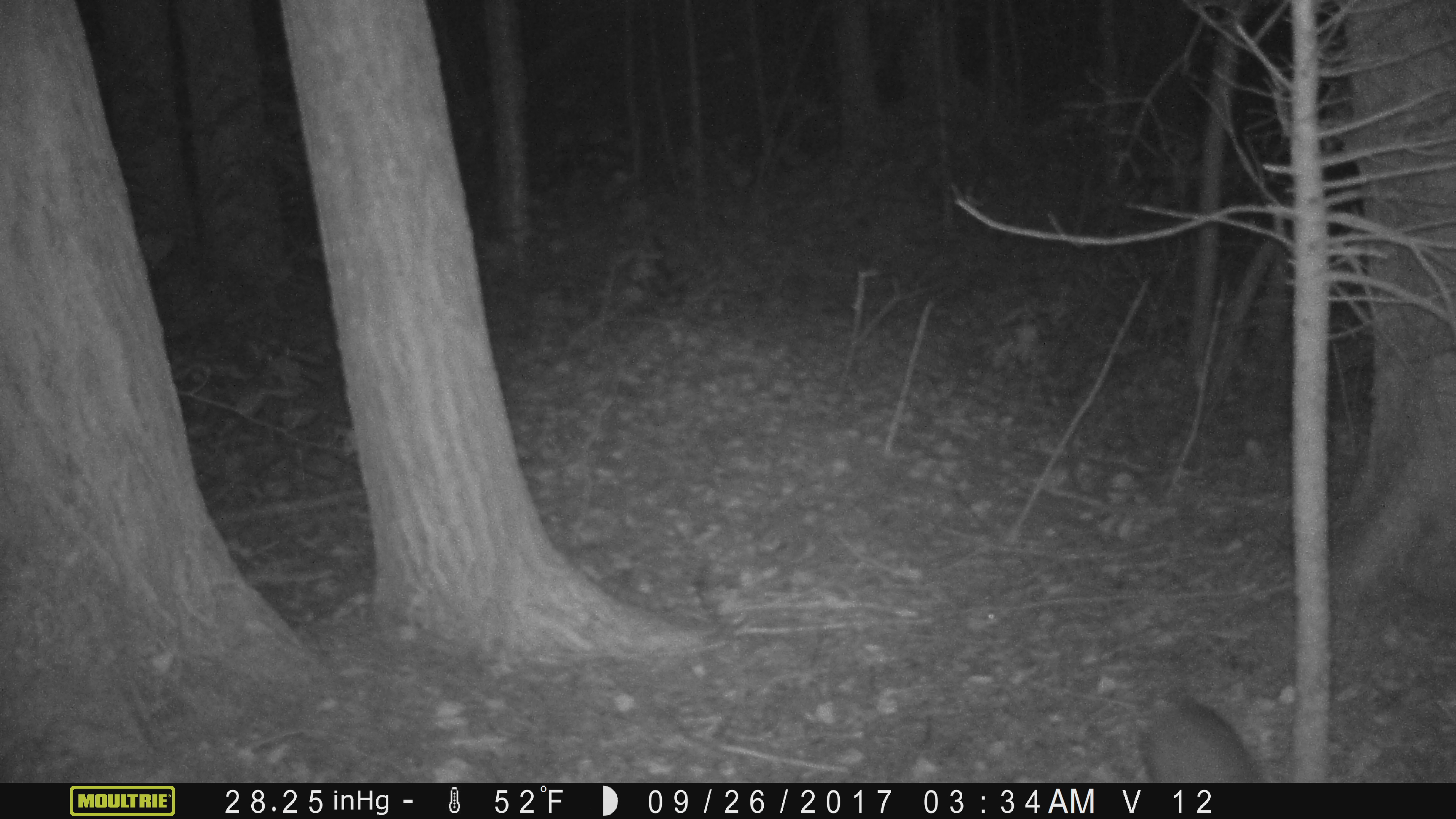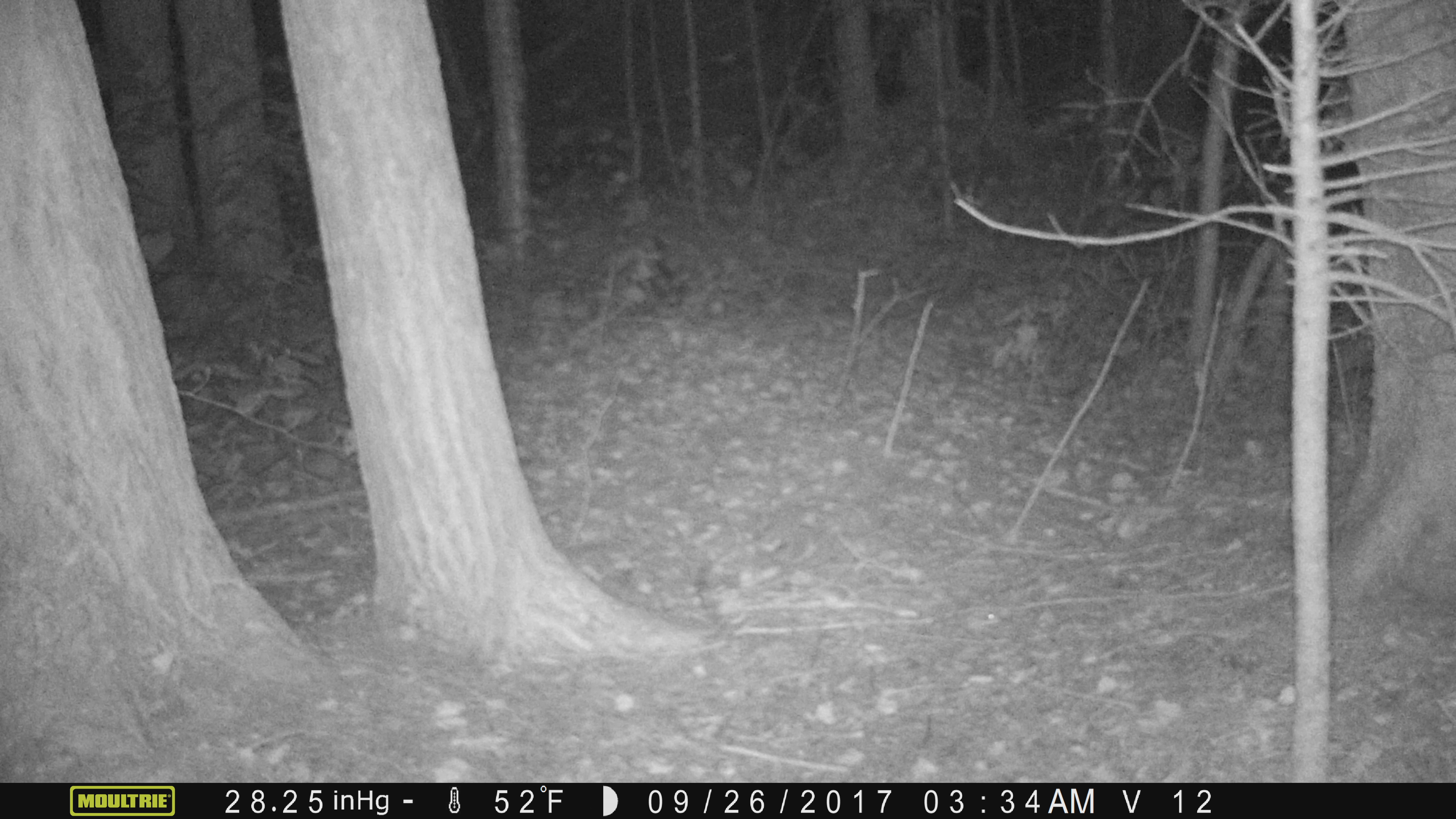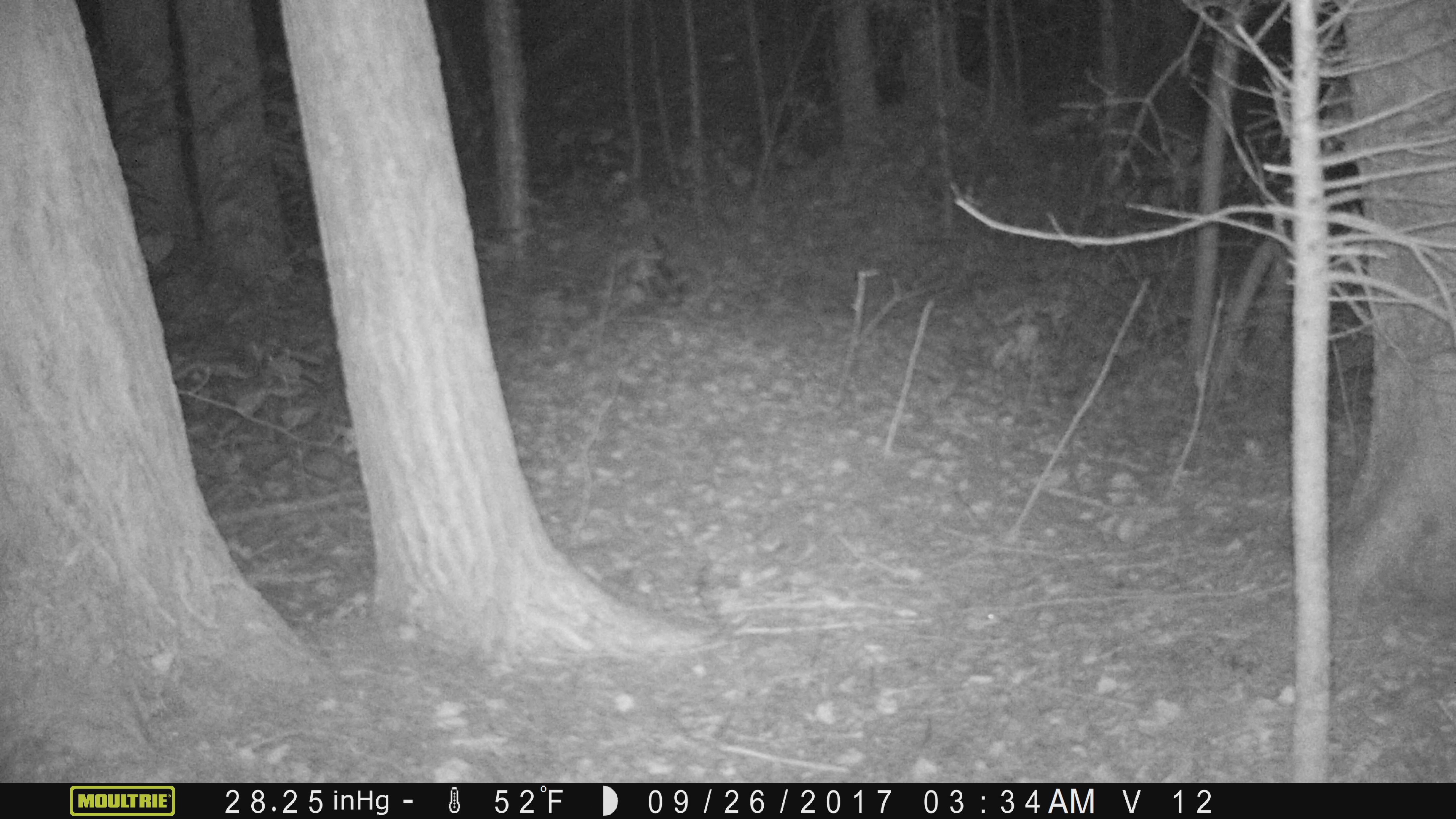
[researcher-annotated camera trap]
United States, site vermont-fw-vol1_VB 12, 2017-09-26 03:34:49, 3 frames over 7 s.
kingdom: Animalia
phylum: Chordata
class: Mammalia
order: Artiodactyla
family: Cervidae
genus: Odocoileus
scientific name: Odocoileus virginianus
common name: white-tailed deer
White-tailed deer (Odocoileus virginianus).